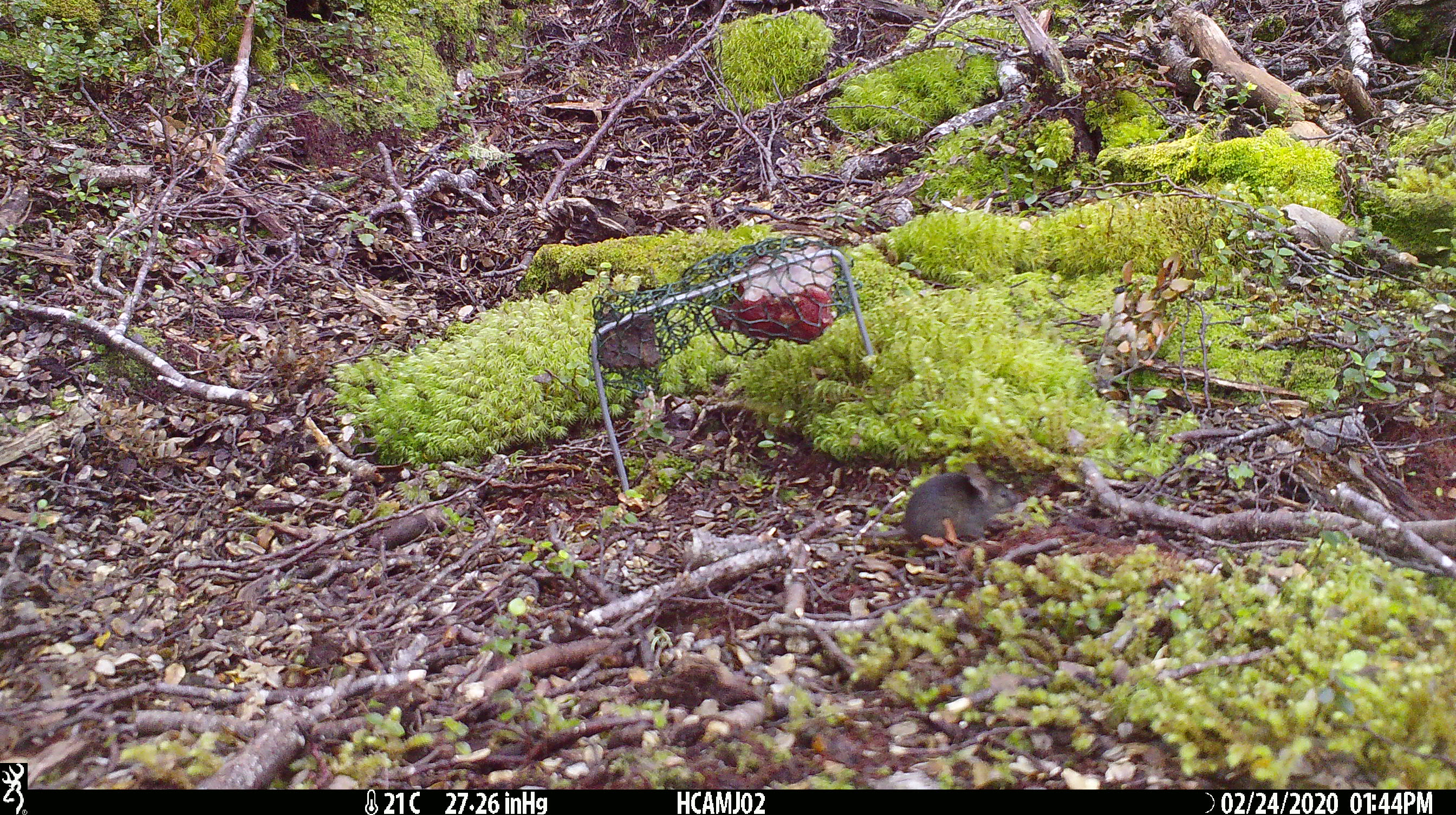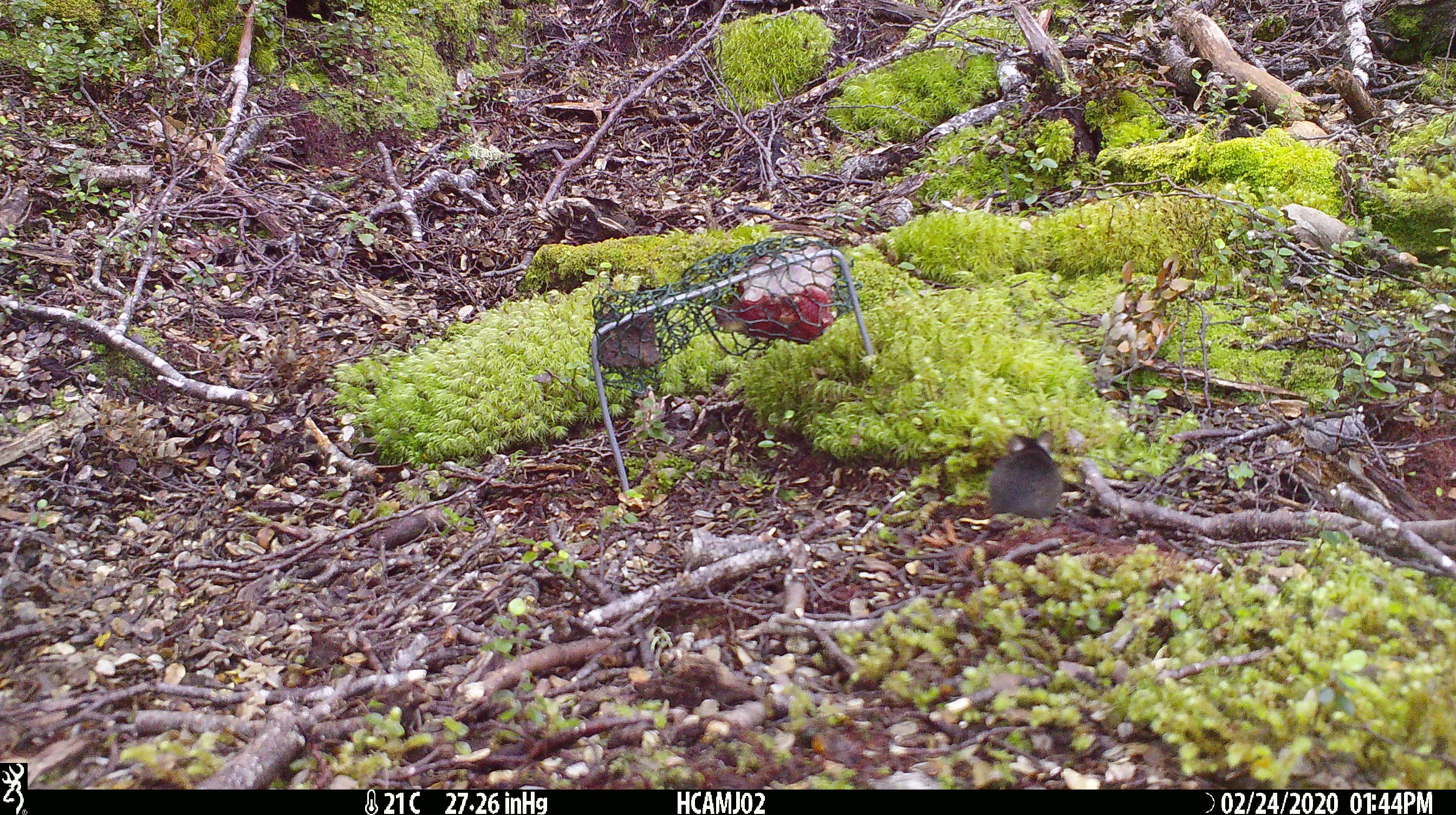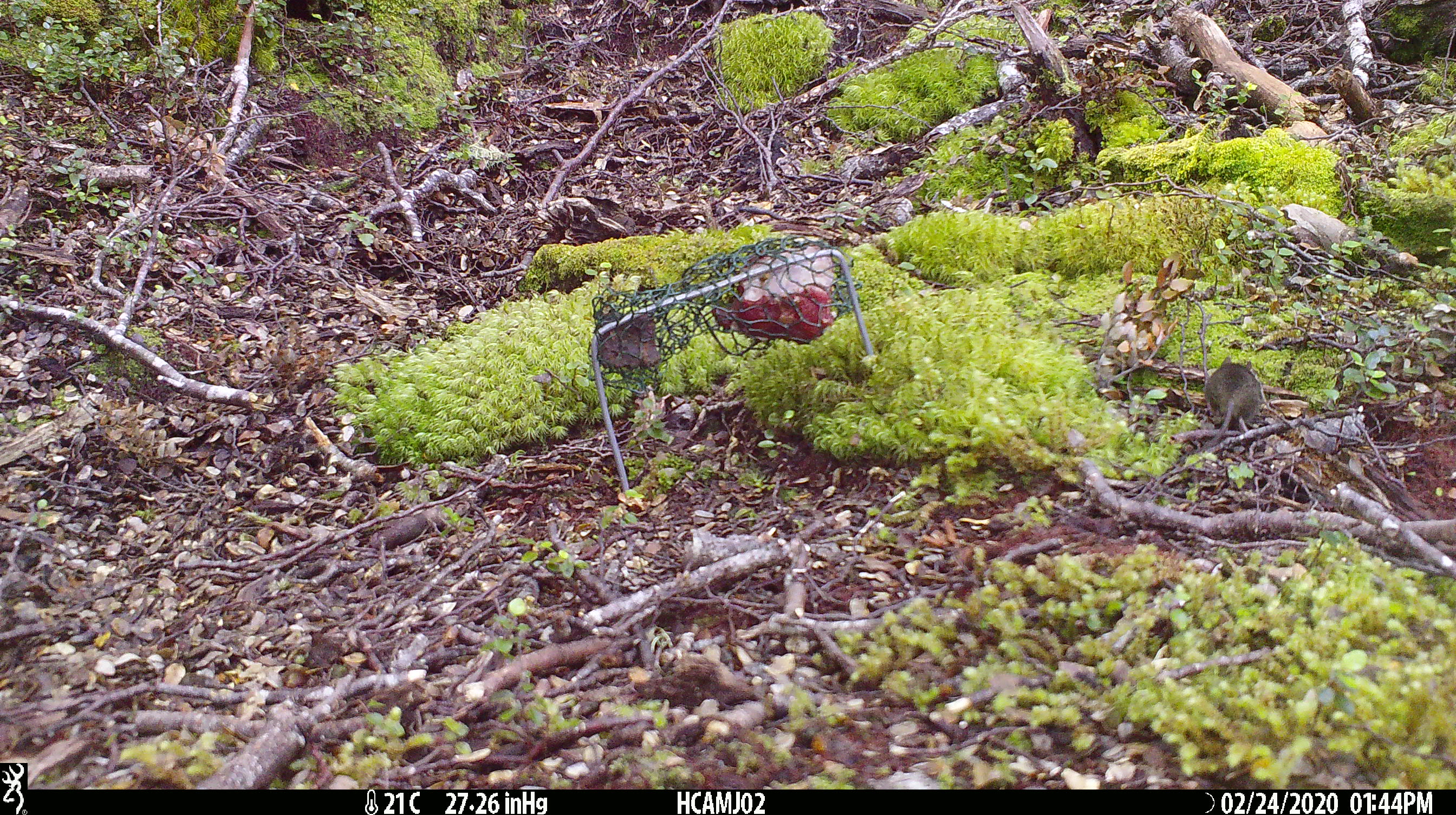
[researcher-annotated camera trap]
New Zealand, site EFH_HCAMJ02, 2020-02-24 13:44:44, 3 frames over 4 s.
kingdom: Animalia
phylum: Chordata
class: Mammalia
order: Rodentia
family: Muridae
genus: Mus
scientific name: Mus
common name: mouse